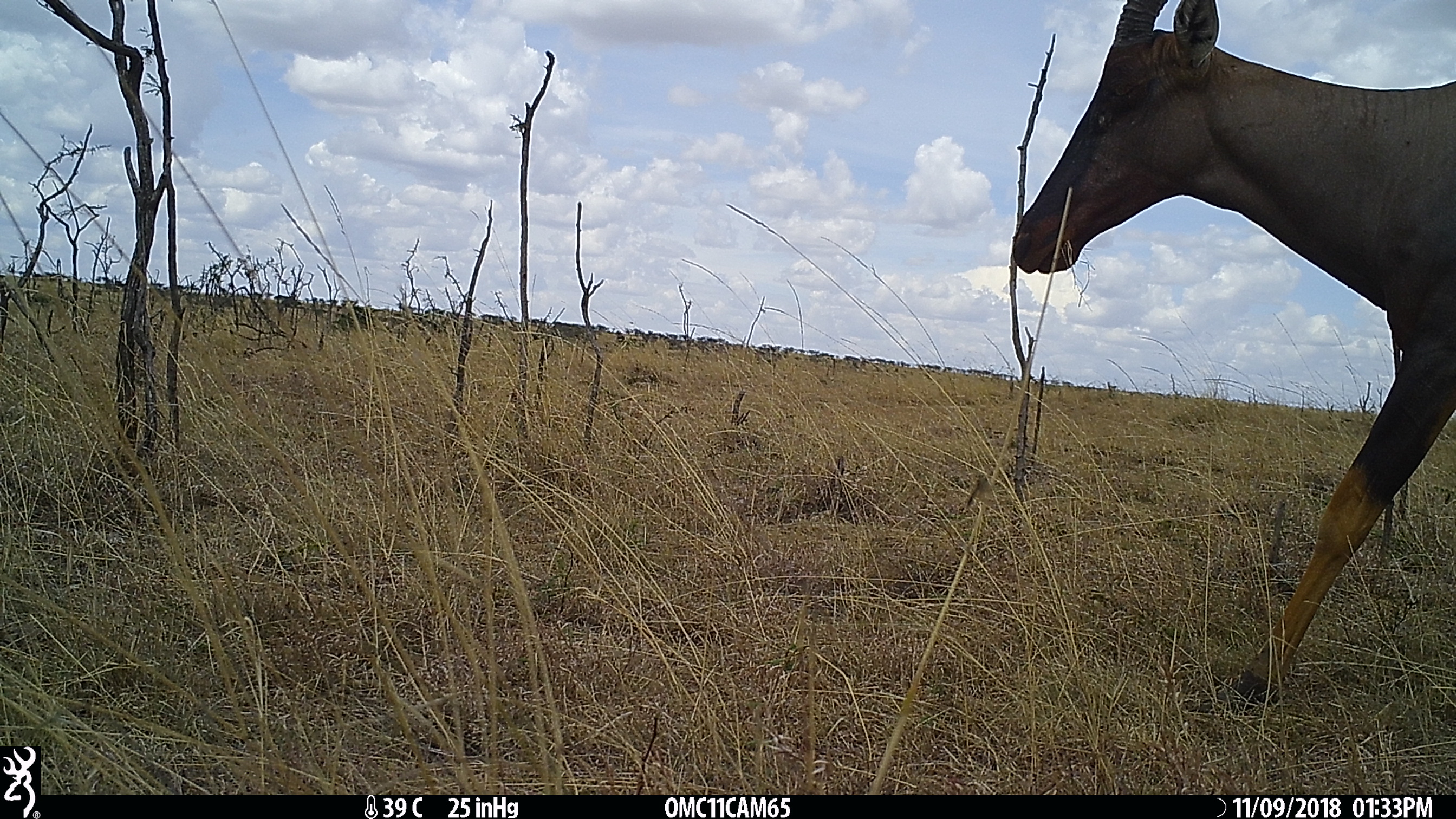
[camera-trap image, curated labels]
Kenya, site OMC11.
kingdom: Animalia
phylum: Chordata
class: Mammalia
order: Artiodactyla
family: Bovidae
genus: Damaliscus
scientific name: Damaliscus lunatus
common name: topi